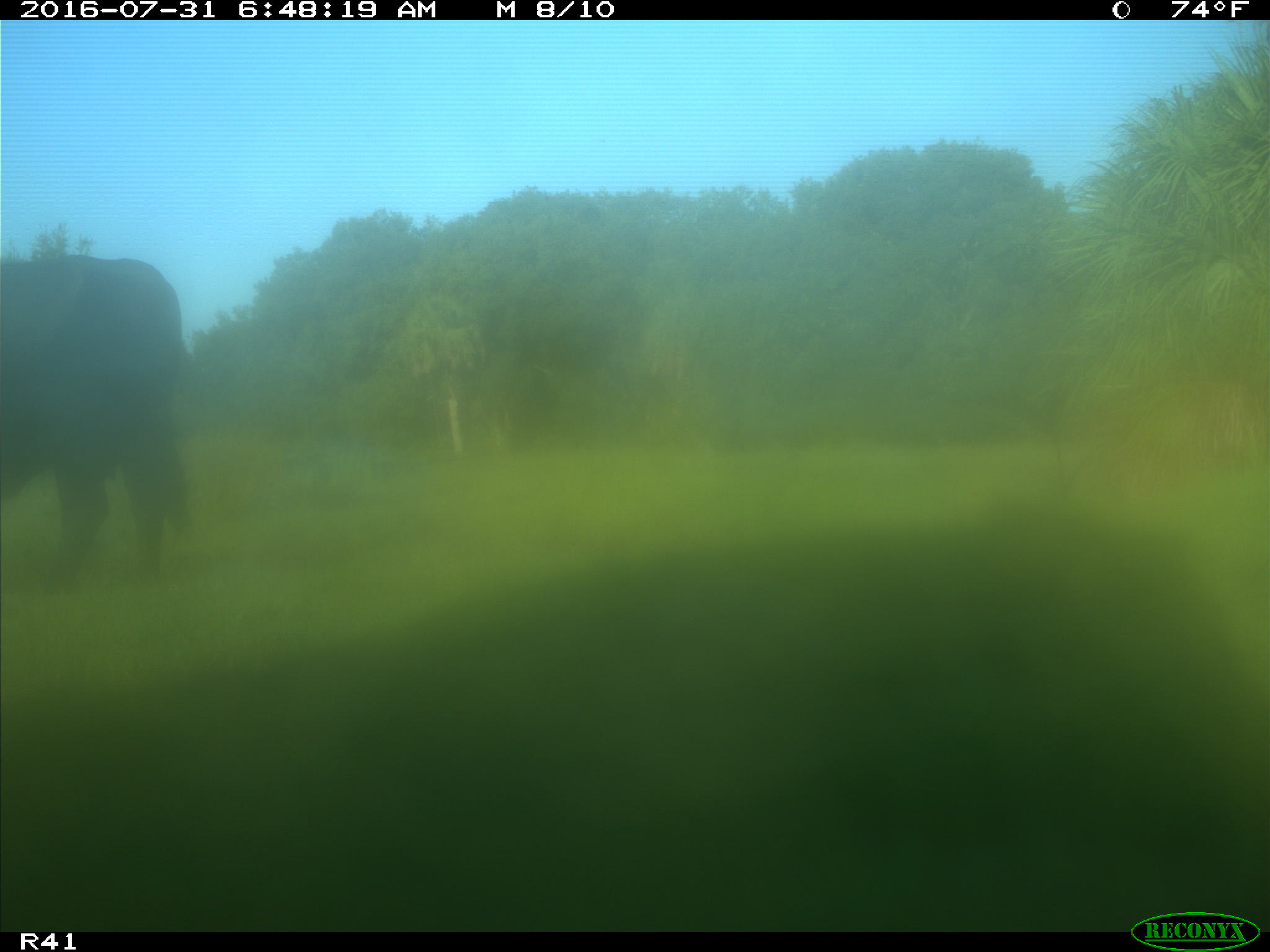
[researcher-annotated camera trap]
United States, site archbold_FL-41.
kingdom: Animalia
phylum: Chordata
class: Mammalia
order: Artiodactyla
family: Bovidae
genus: Bos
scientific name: Bos taurus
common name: domestic cow